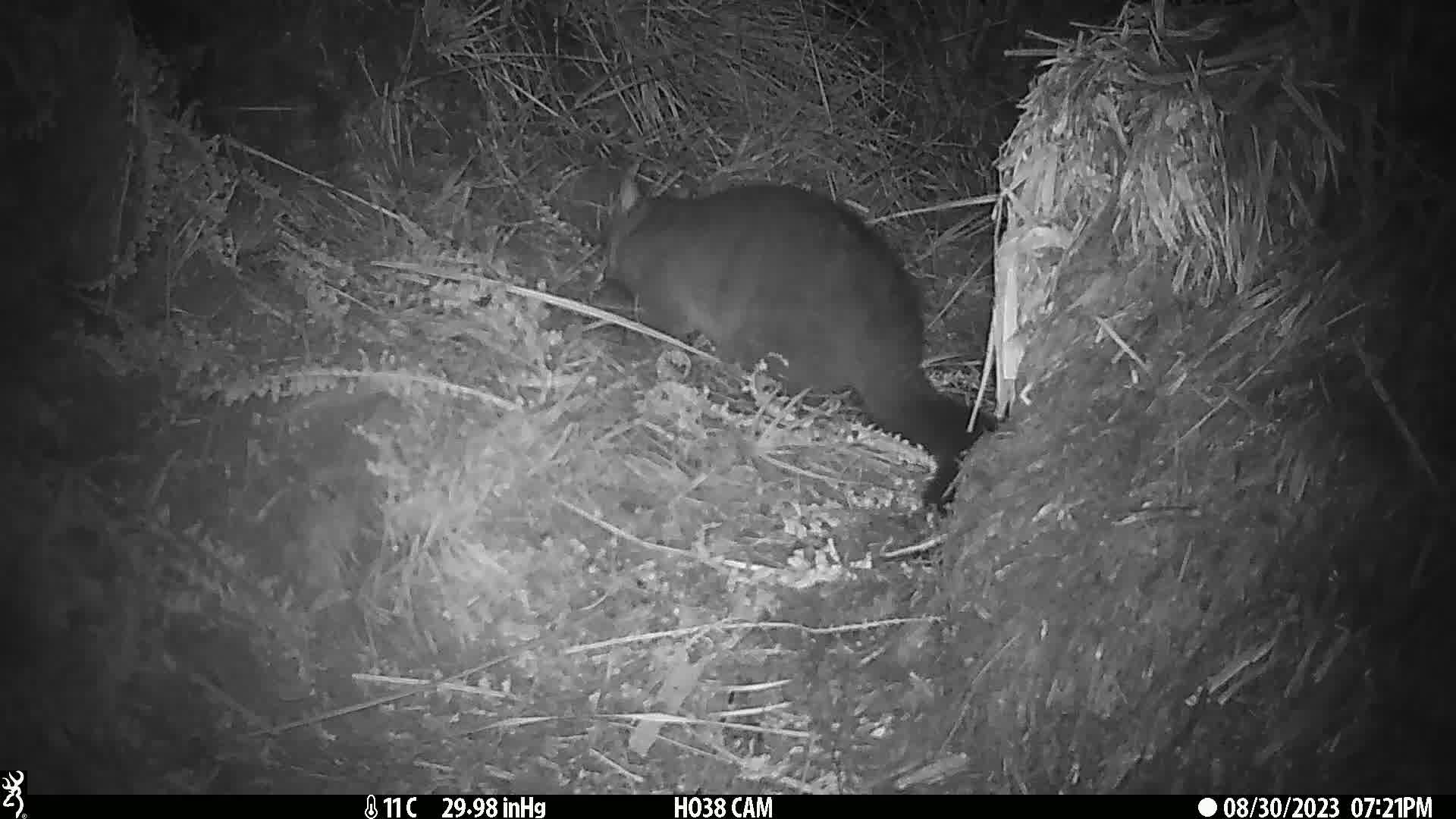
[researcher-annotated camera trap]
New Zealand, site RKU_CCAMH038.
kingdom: Animalia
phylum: Chordata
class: Mammalia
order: Diprotodontia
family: Phalangeridae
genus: Trichosurus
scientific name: Trichosurus vulpecula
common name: common brushtail possum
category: possum